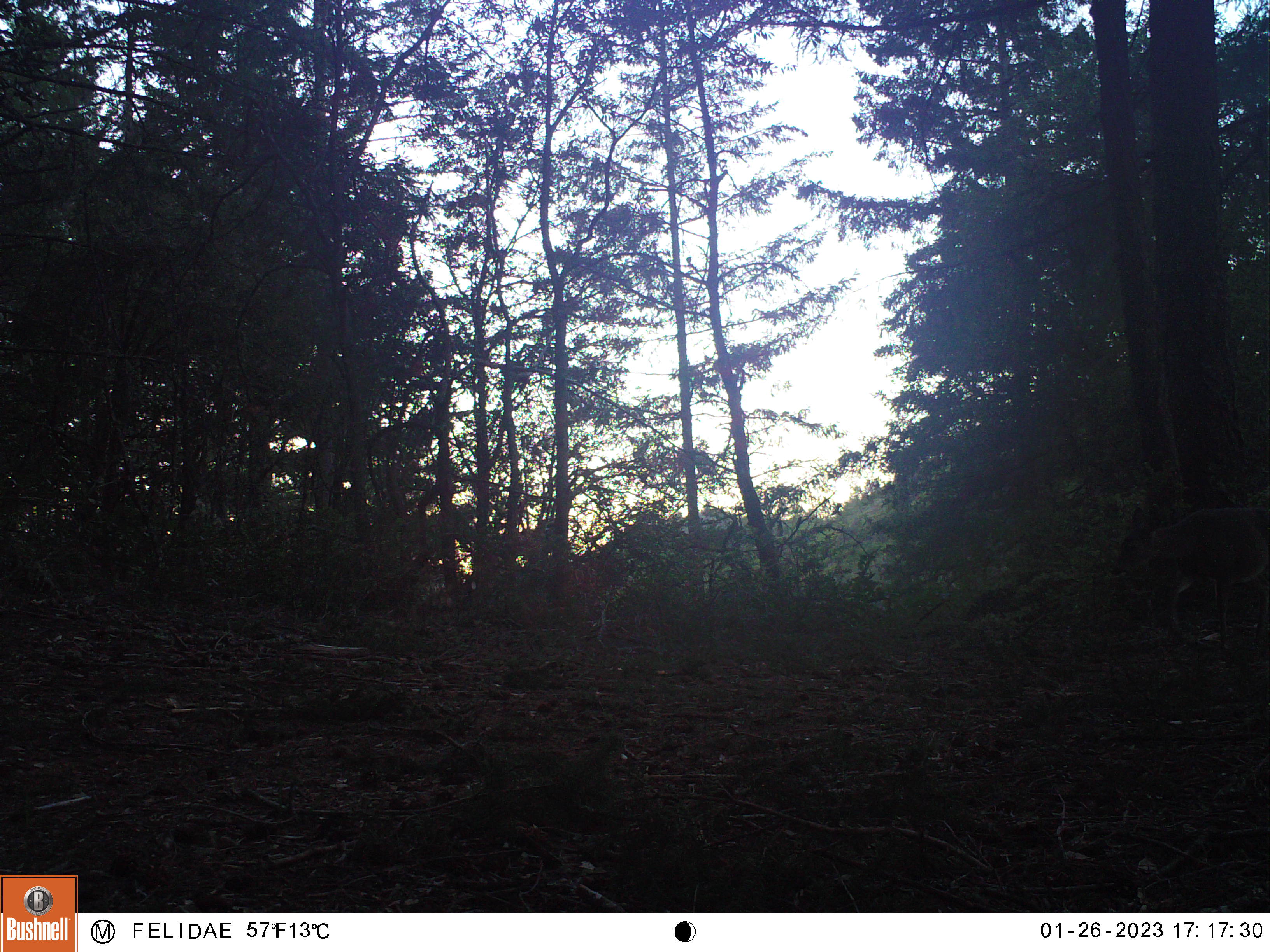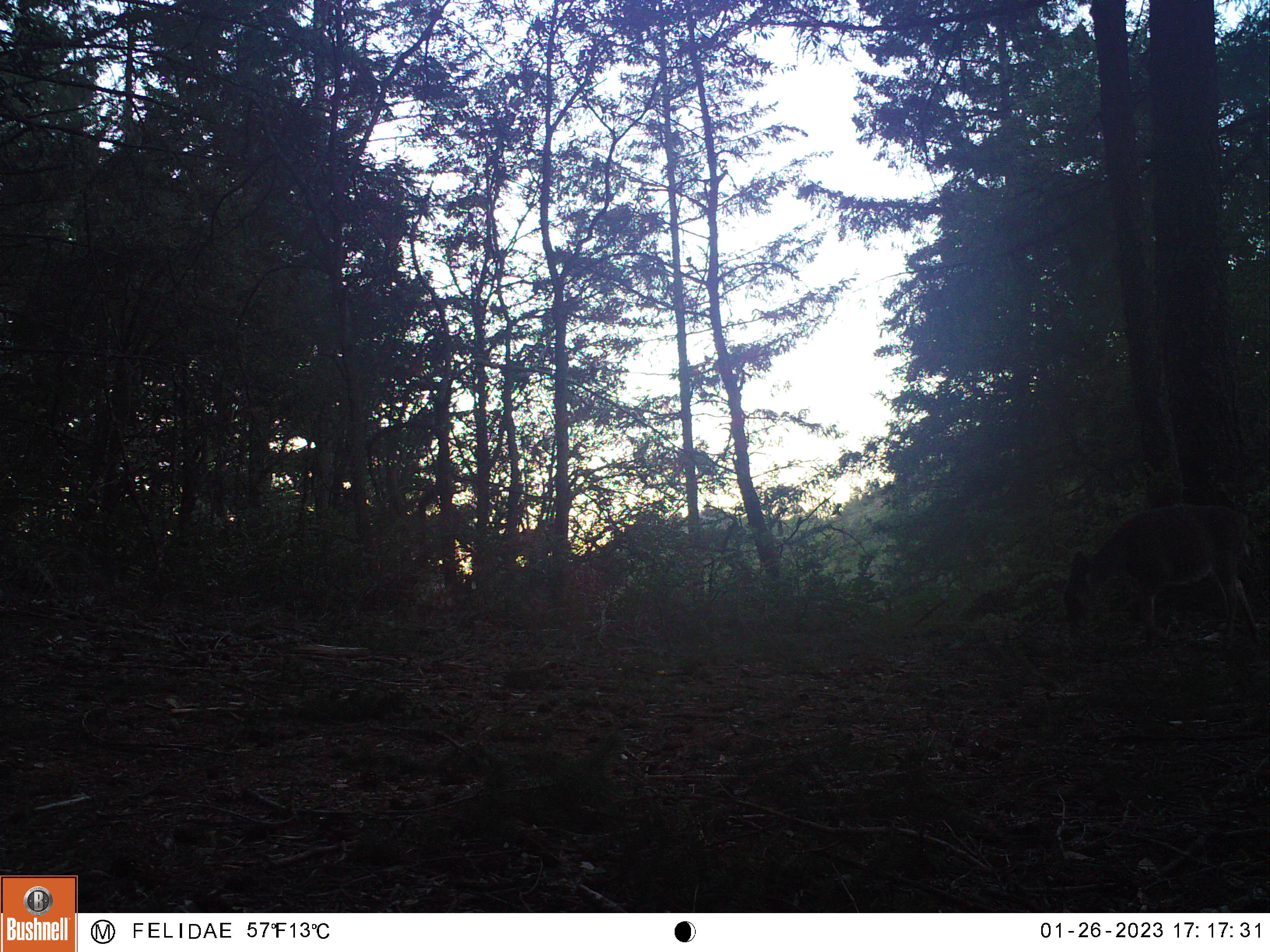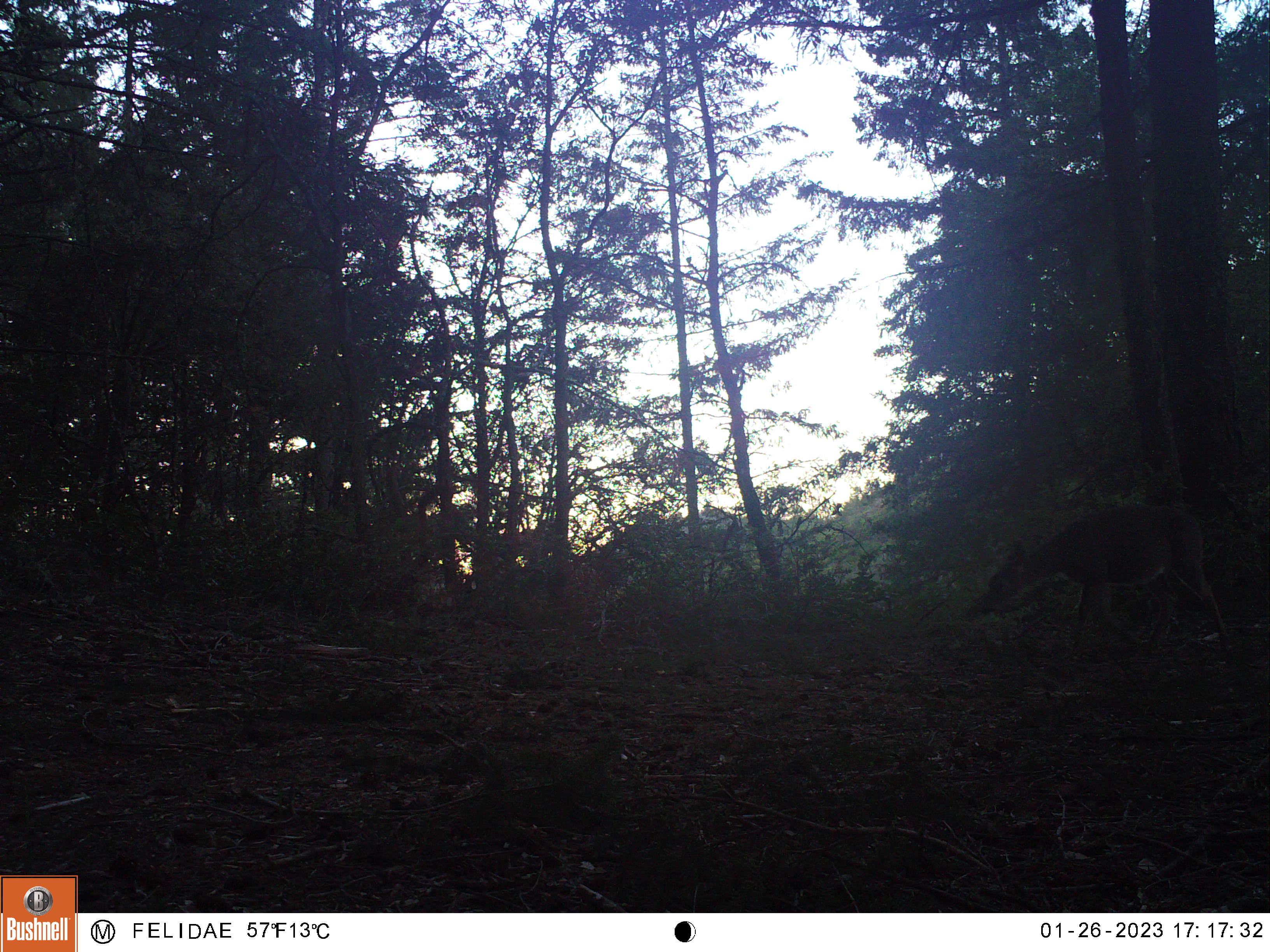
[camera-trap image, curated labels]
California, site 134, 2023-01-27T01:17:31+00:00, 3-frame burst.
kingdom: Animalia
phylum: Chordata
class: Mammalia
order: Artiodactyla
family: Cervidae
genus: Odocoileus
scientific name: Odocoileus hemionus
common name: mule deer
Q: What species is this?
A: Mule deer (Odocoileus hemionus).